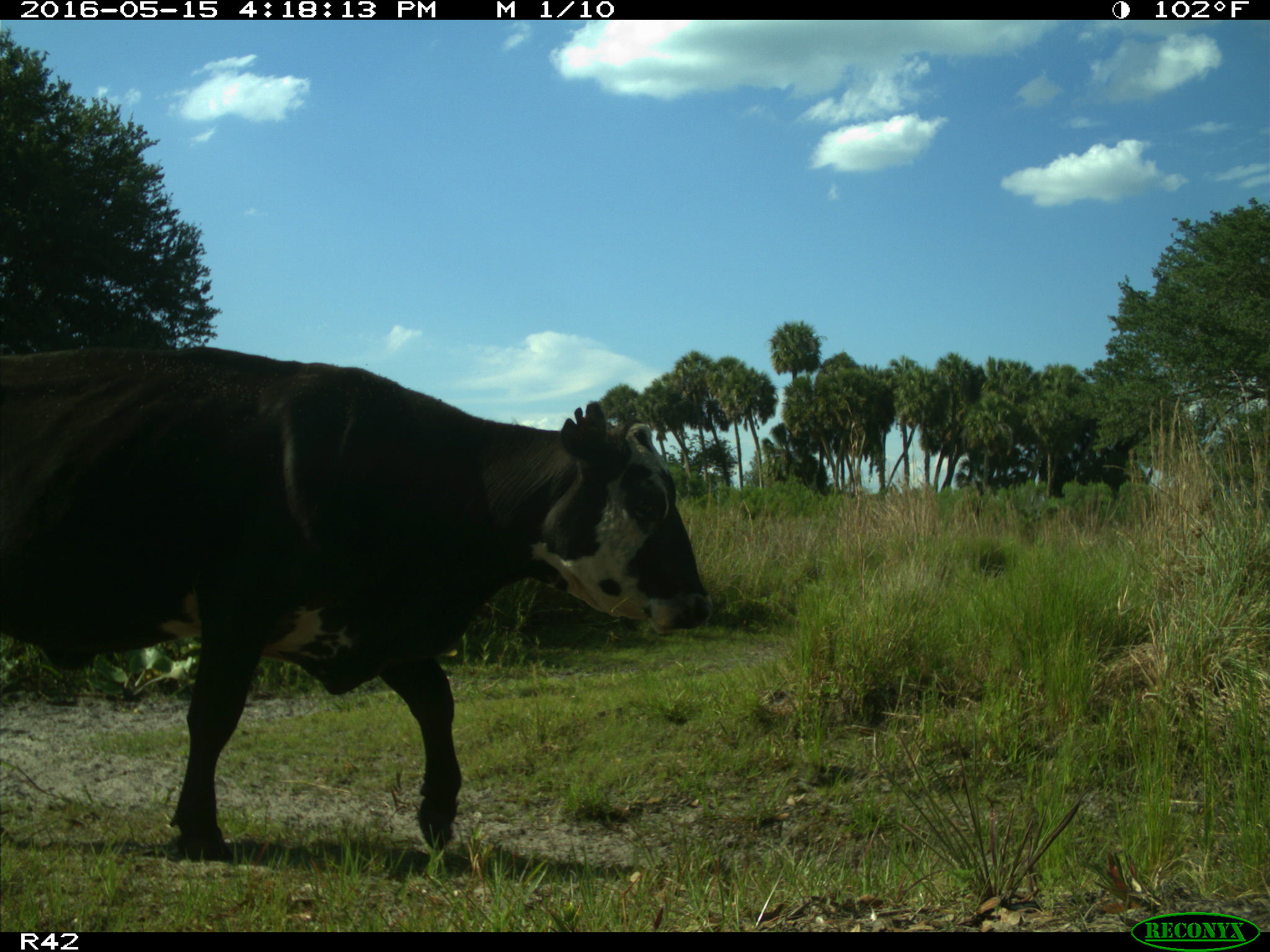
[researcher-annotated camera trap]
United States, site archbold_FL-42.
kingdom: Animalia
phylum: Chordata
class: Mammalia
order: Artiodactyla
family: Bovidae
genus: Bos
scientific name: Bos taurus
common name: domestic cow